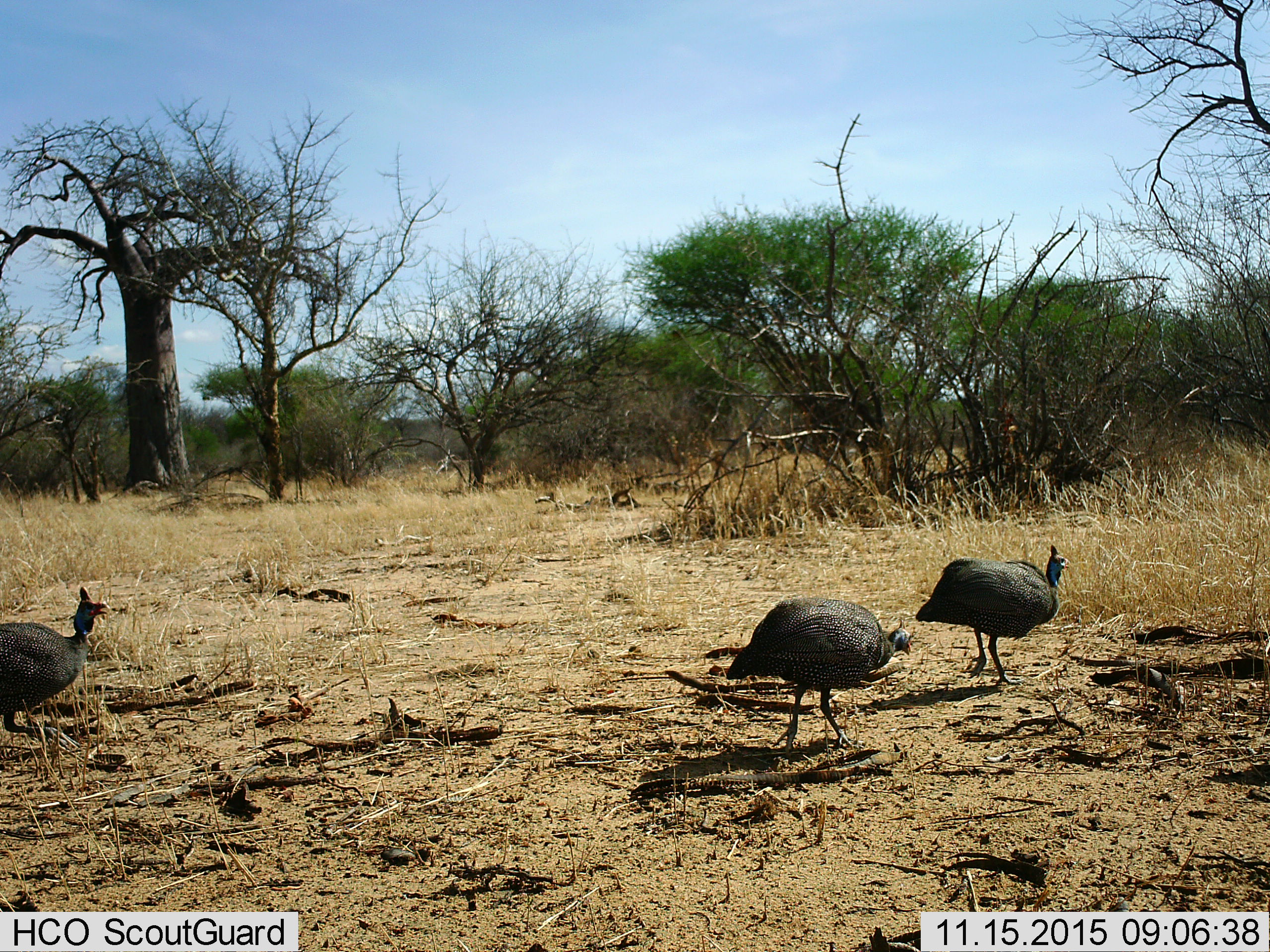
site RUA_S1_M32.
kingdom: Animalia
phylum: Chordata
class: Aves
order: Galliformes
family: Numididae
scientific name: Numididae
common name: guineafowl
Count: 3.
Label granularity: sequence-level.